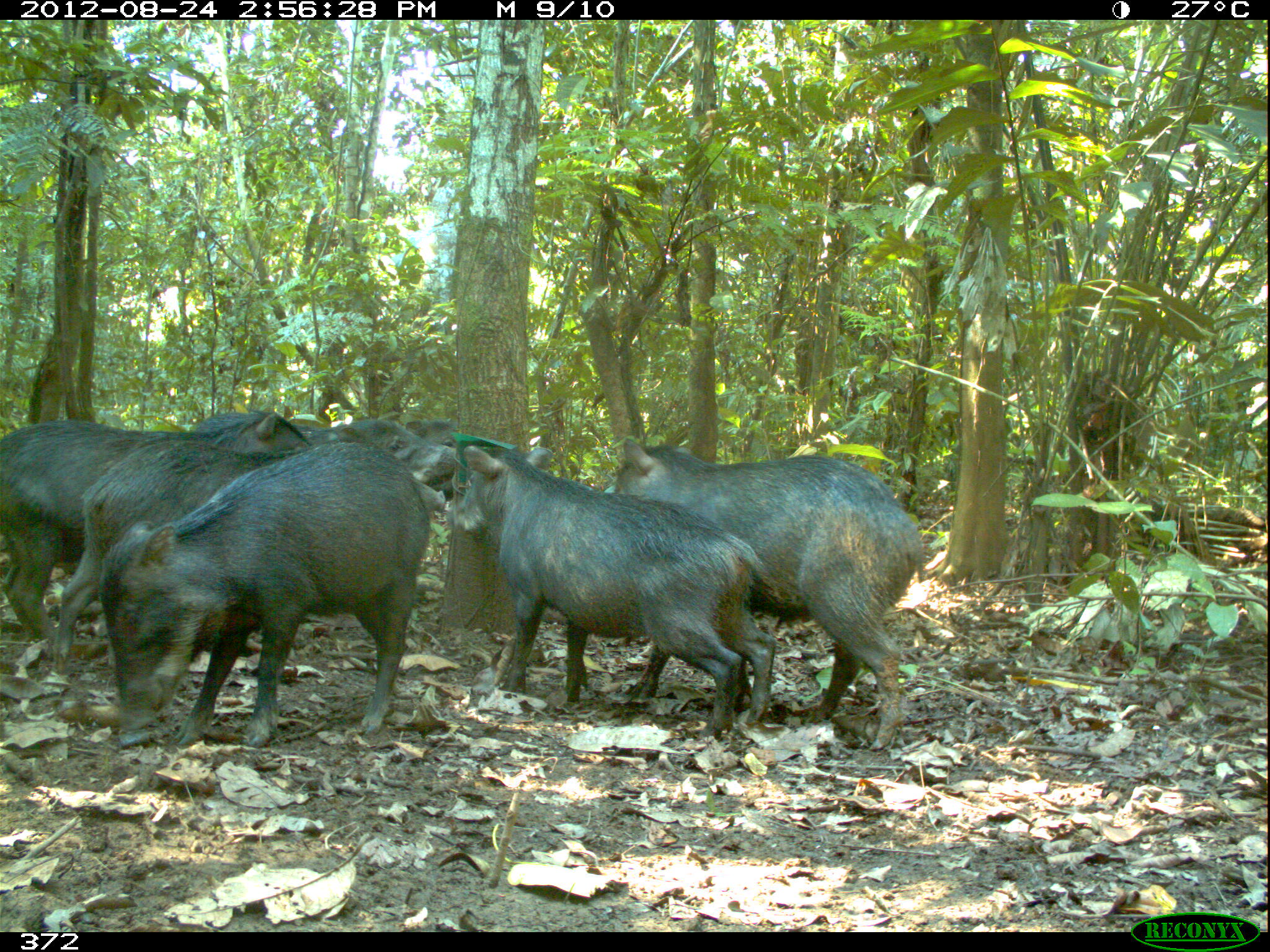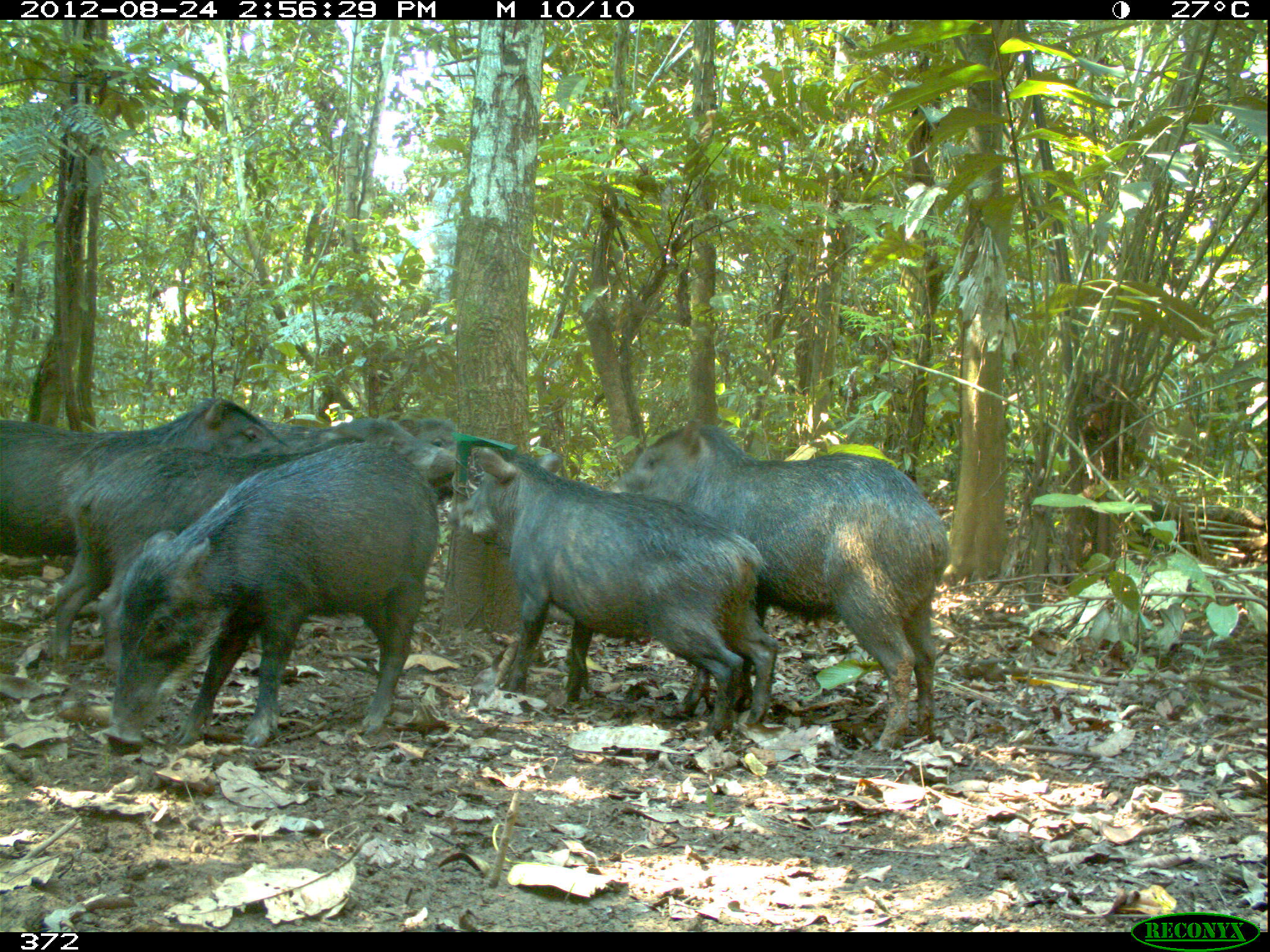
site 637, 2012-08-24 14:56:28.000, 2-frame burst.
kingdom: Animalia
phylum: Chordata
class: Mammalia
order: Artiodactyla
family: Tayassuidae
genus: Tayassu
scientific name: Tayassu pecari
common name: white-lipped peccary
Tayassu pecari (white-lipped peccary).